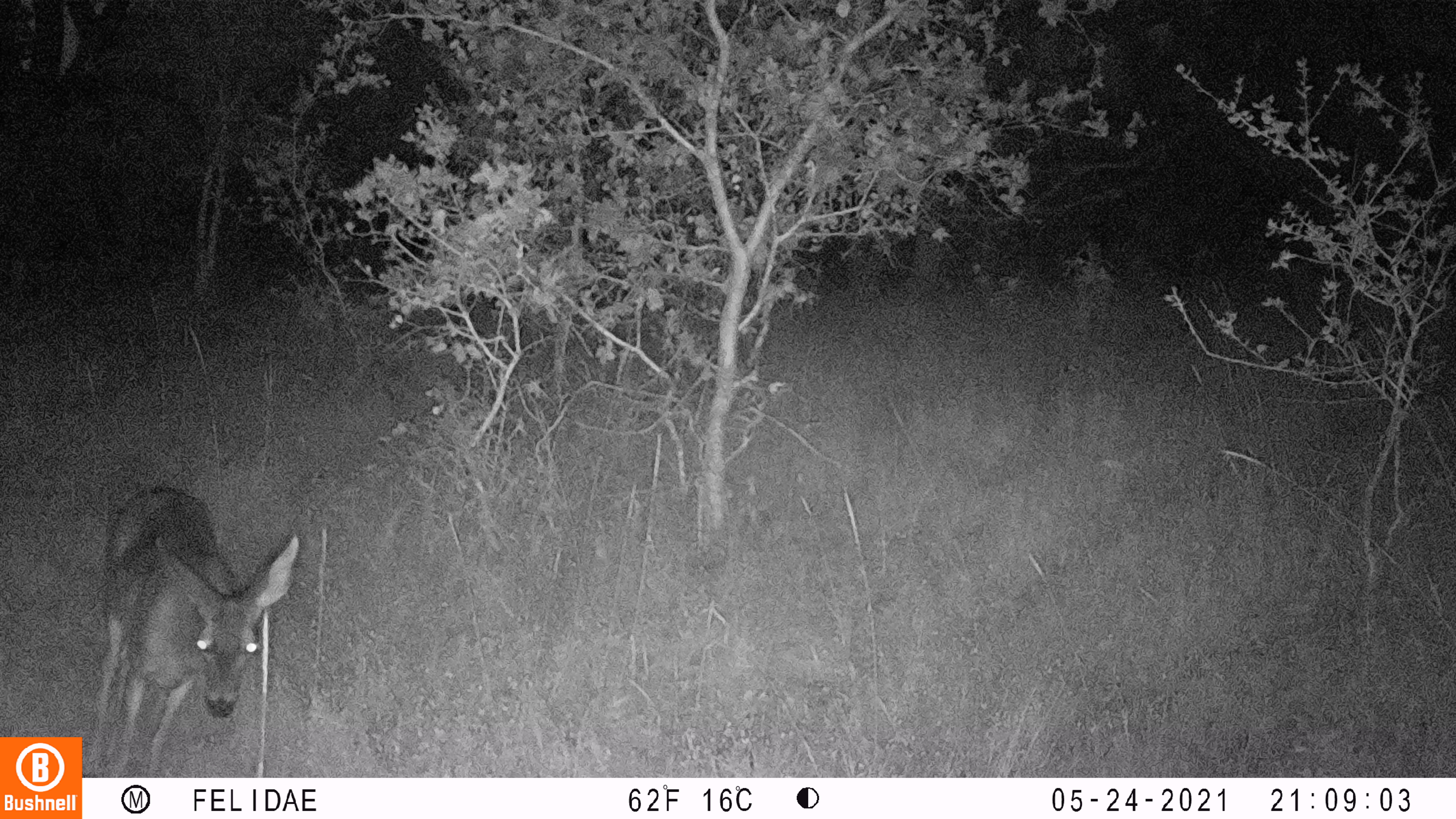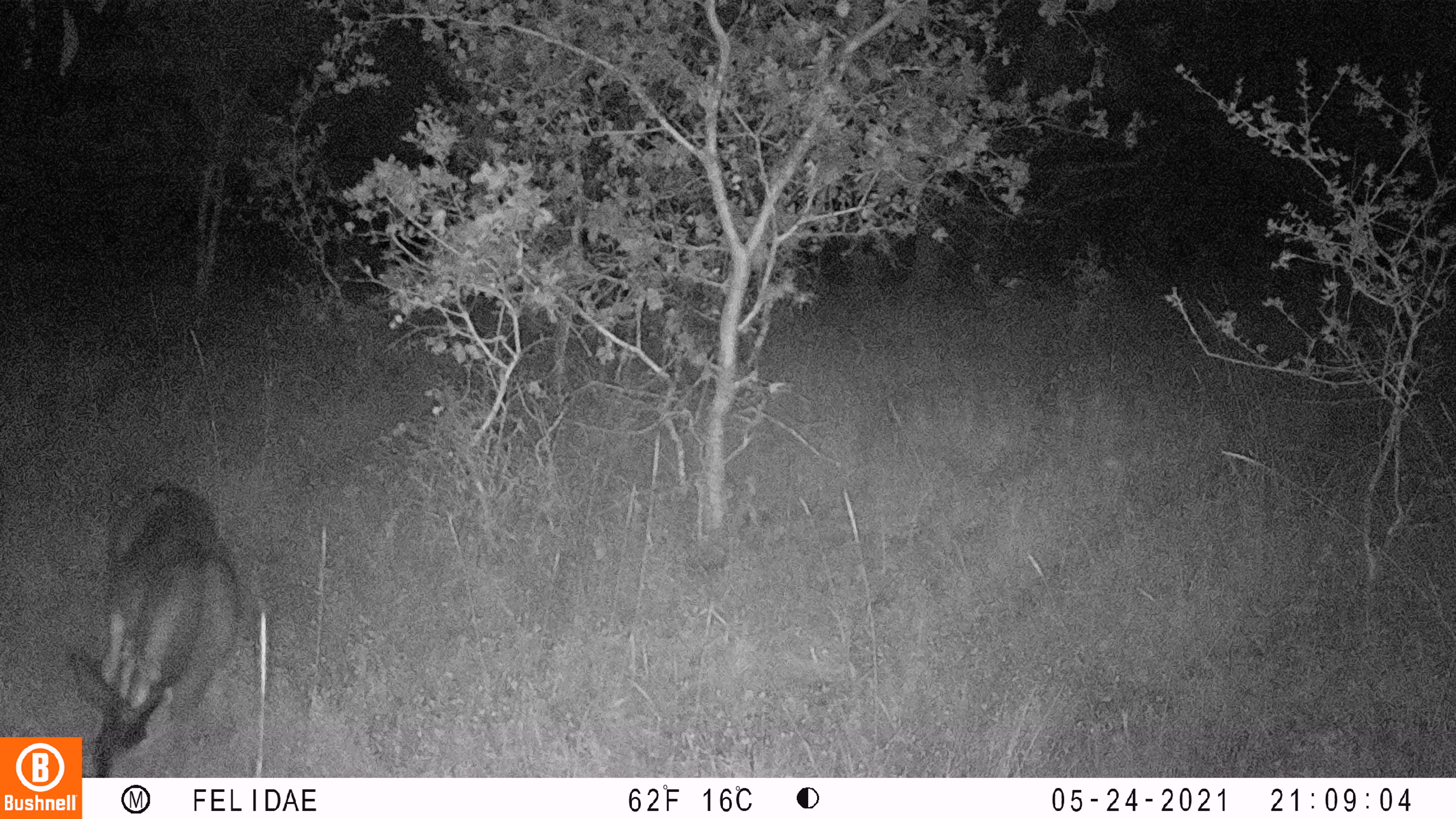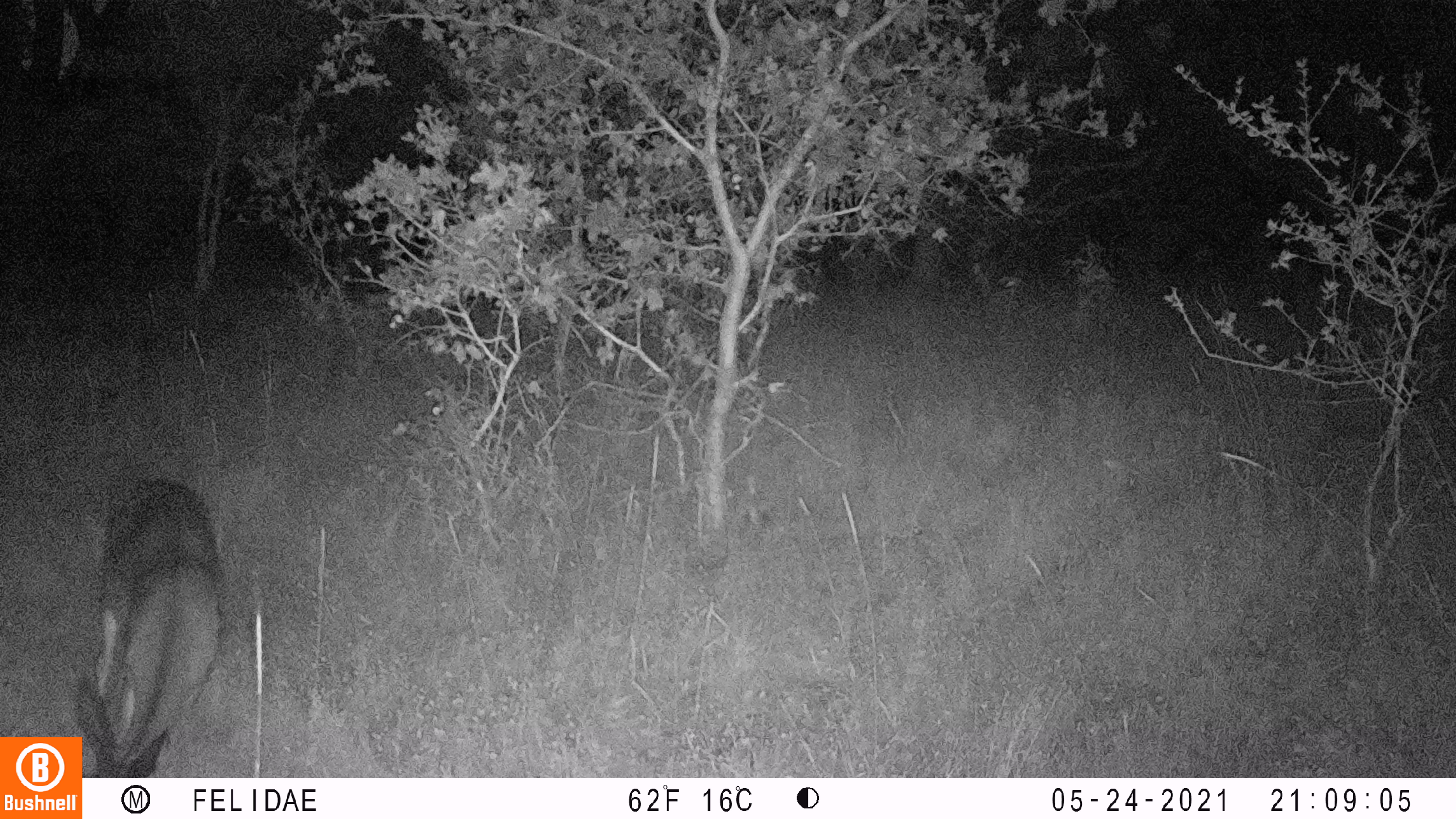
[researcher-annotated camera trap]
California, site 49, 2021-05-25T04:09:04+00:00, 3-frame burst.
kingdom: Animalia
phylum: Chordata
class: Mammalia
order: Artiodactyla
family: Cervidae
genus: Odocoileus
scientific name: Odocoileus hemionus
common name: mule deer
Mule deer (Odocoileus hemionus).